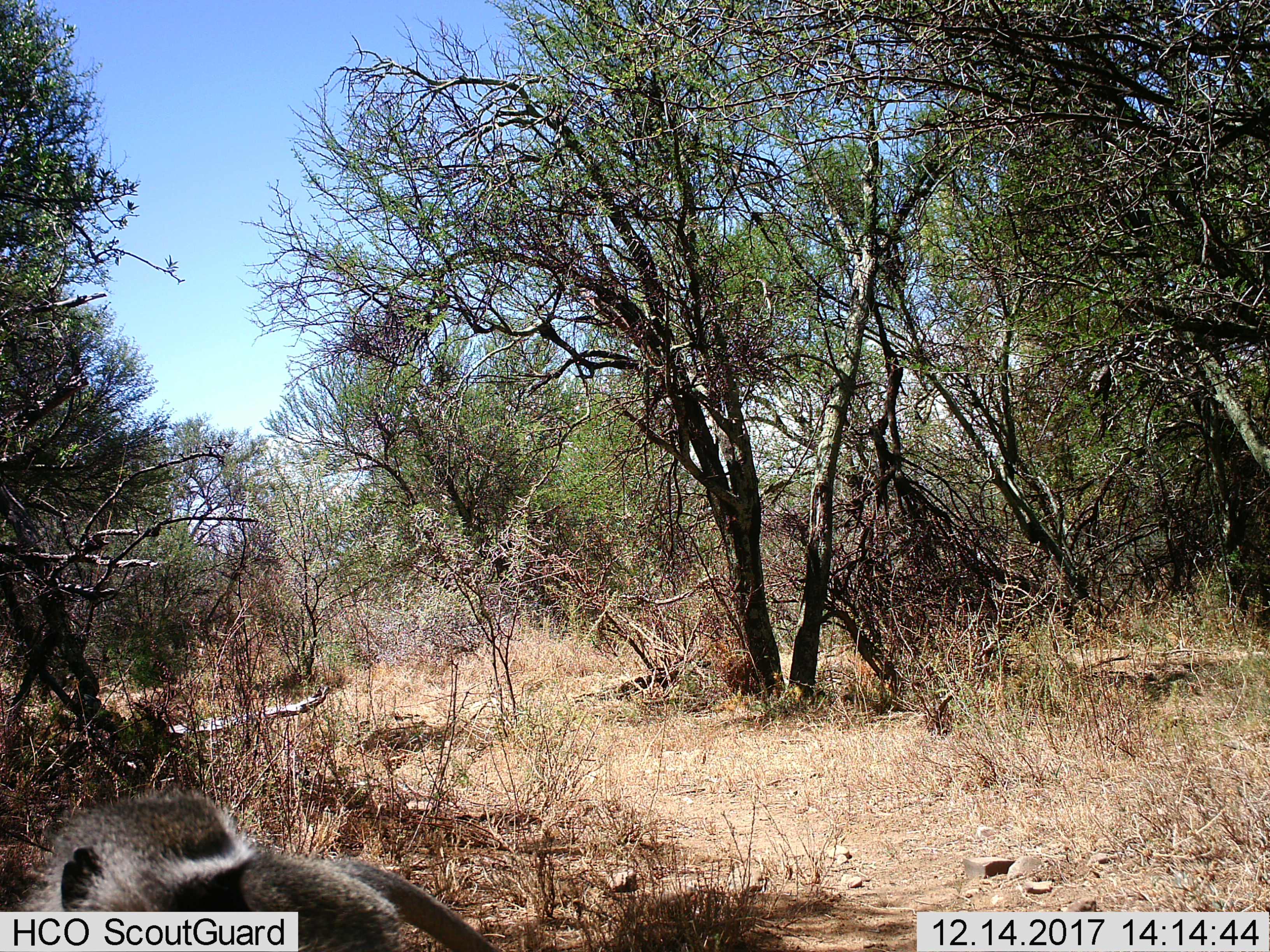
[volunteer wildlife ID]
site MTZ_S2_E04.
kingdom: Animalia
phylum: Chordata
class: Mammalia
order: Primates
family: Cercopithecidae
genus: Chlorocebus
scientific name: Chlorocebus pygerythrus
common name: vervet monkey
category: monkeyvervet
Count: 1.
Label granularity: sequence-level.